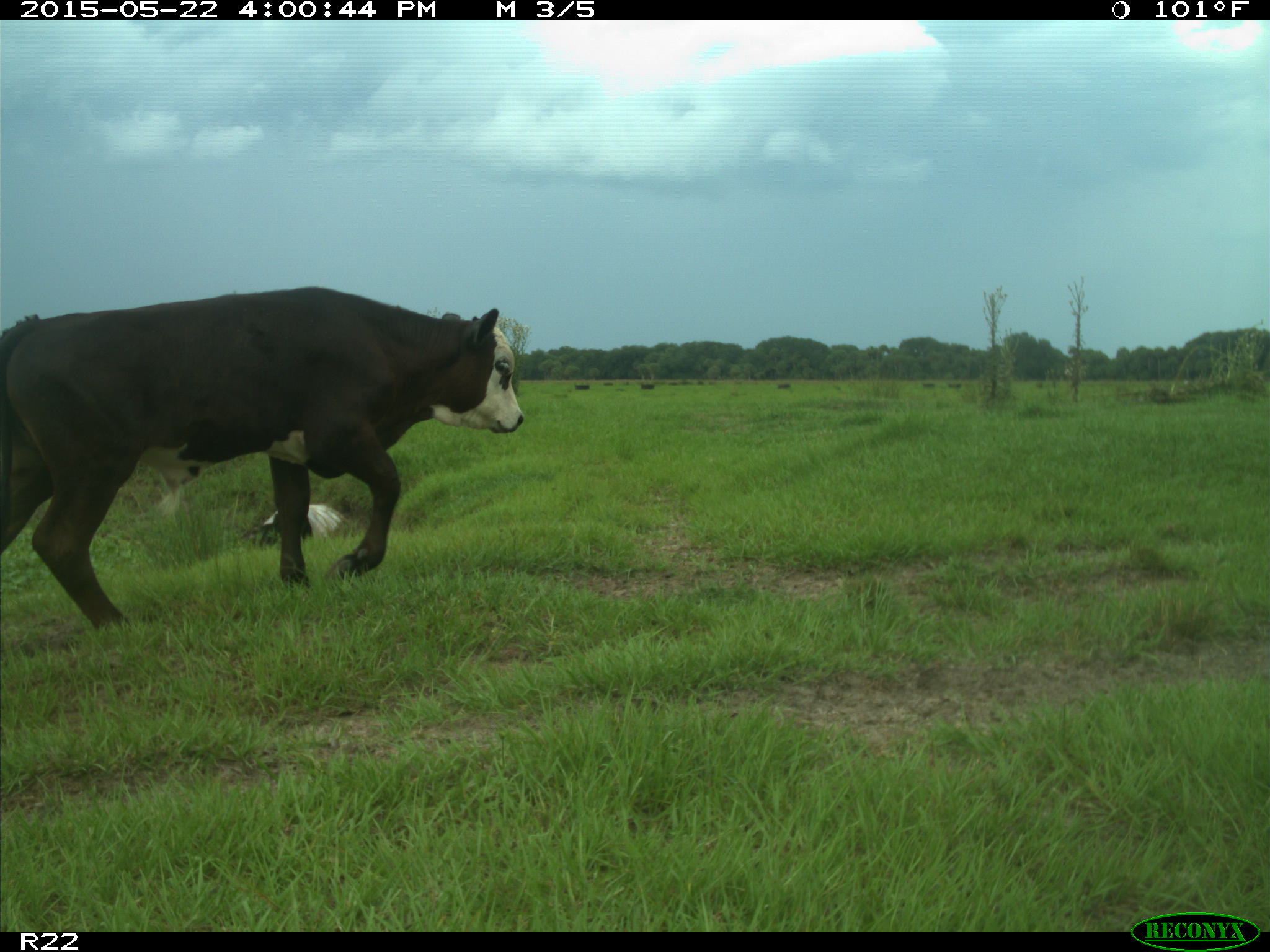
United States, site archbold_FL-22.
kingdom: Animalia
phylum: Chordata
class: Mammalia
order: Artiodactyla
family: Bovidae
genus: Bos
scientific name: Bos taurus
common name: domestic cow